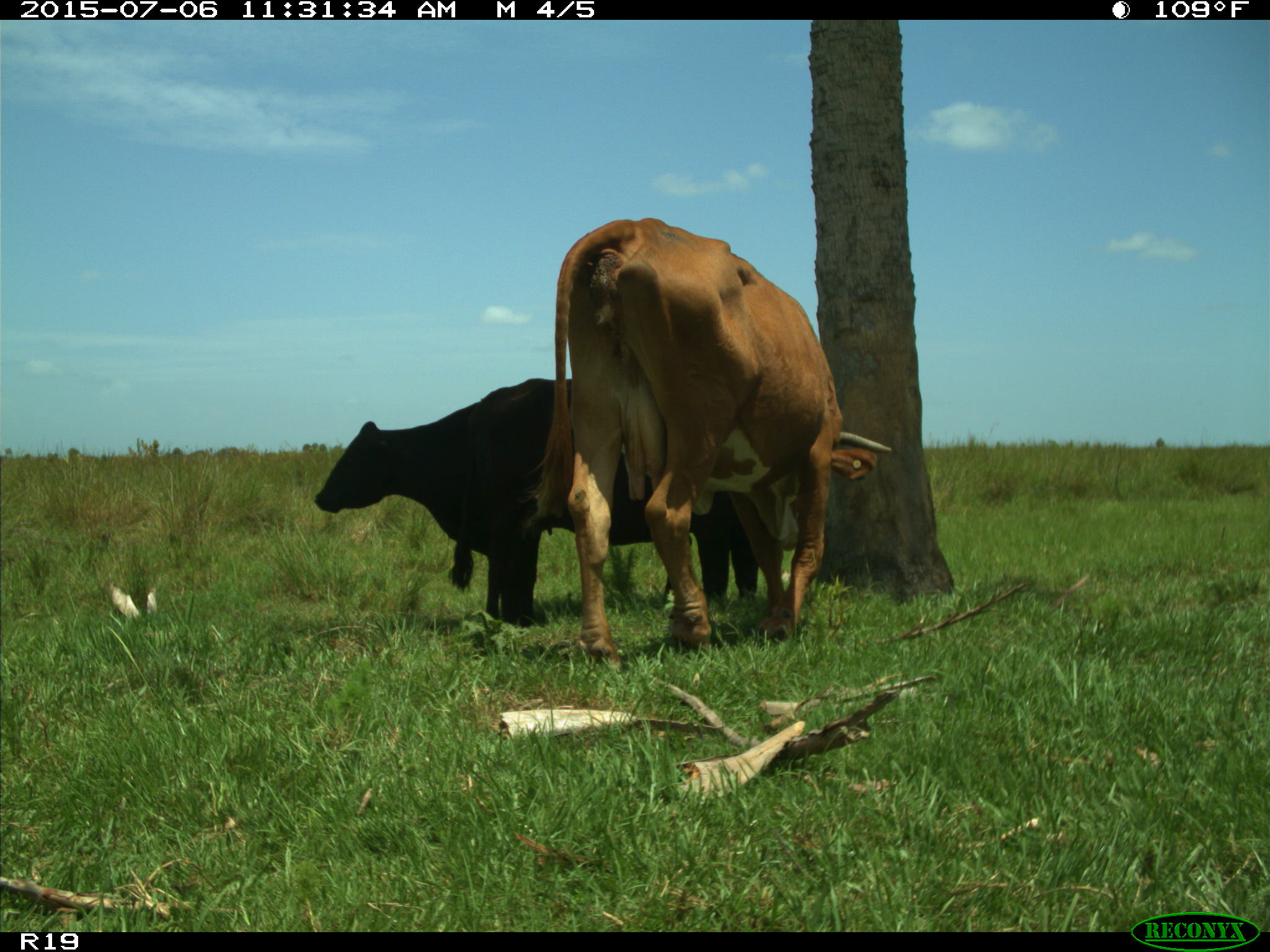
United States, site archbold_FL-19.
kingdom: Animalia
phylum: Chordata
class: Mammalia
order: Artiodactyla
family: Bovidae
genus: Bos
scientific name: Bos taurus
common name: domestic cow